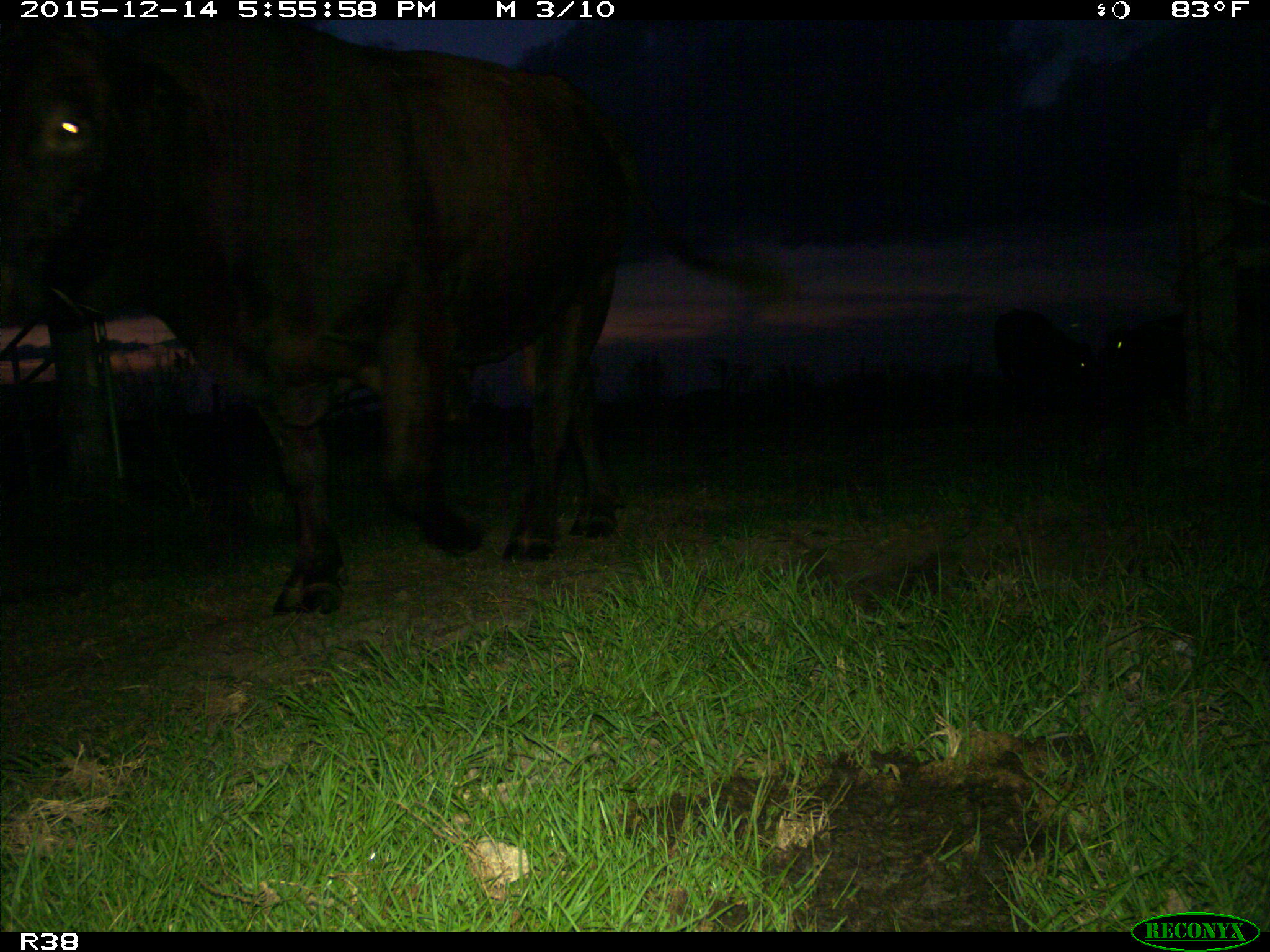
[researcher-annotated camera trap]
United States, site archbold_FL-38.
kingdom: Animalia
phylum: Chordata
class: Mammalia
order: Artiodactyla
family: Bovidae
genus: Bos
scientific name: Bos taurus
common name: domestic cow